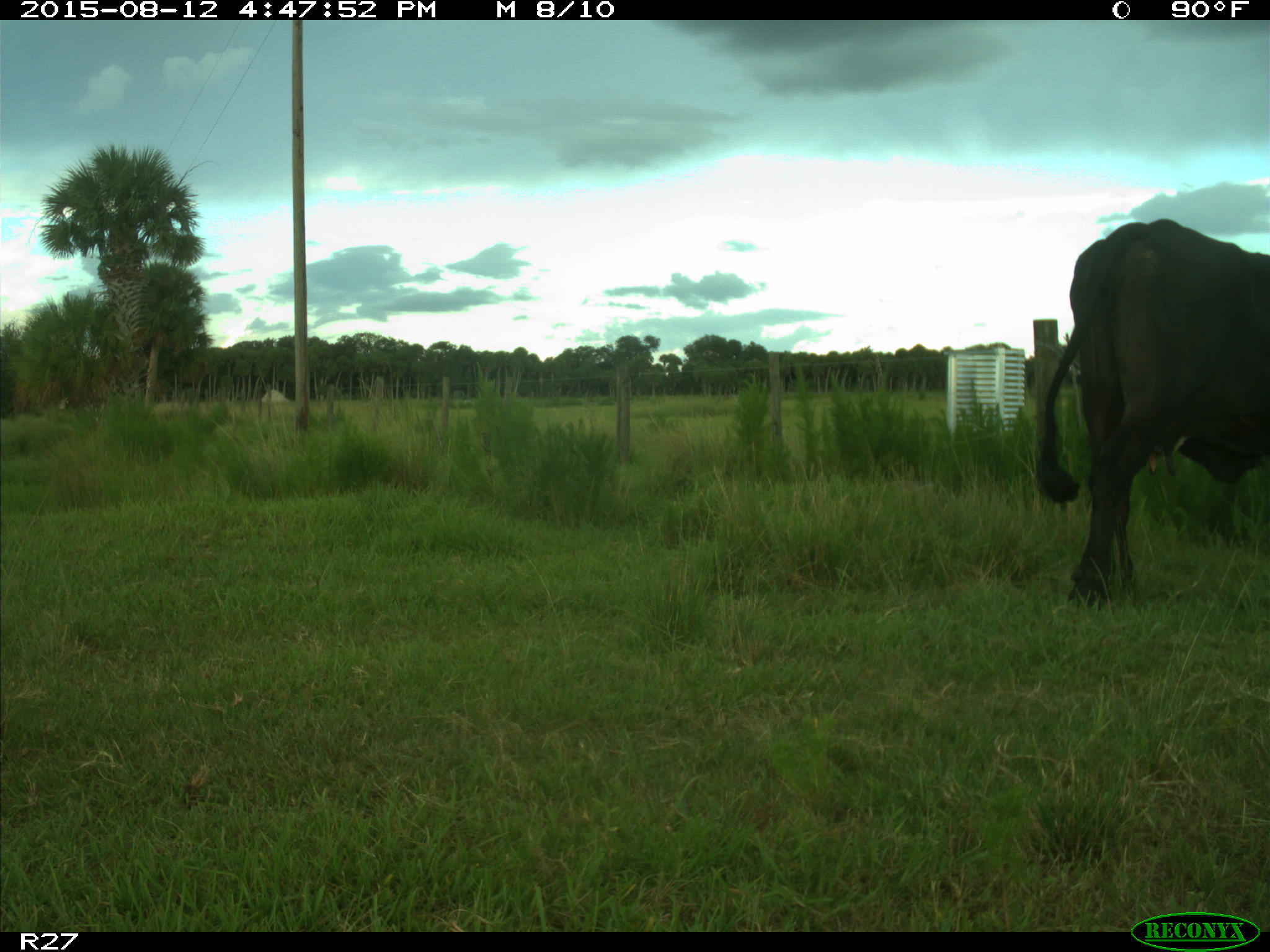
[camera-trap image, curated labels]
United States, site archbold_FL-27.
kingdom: Animalia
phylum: Chordata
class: Mammalia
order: Artiodactyla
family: Bovidae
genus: Bos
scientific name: Bos taurus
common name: domestic cow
Bos taurus (domestic cow).